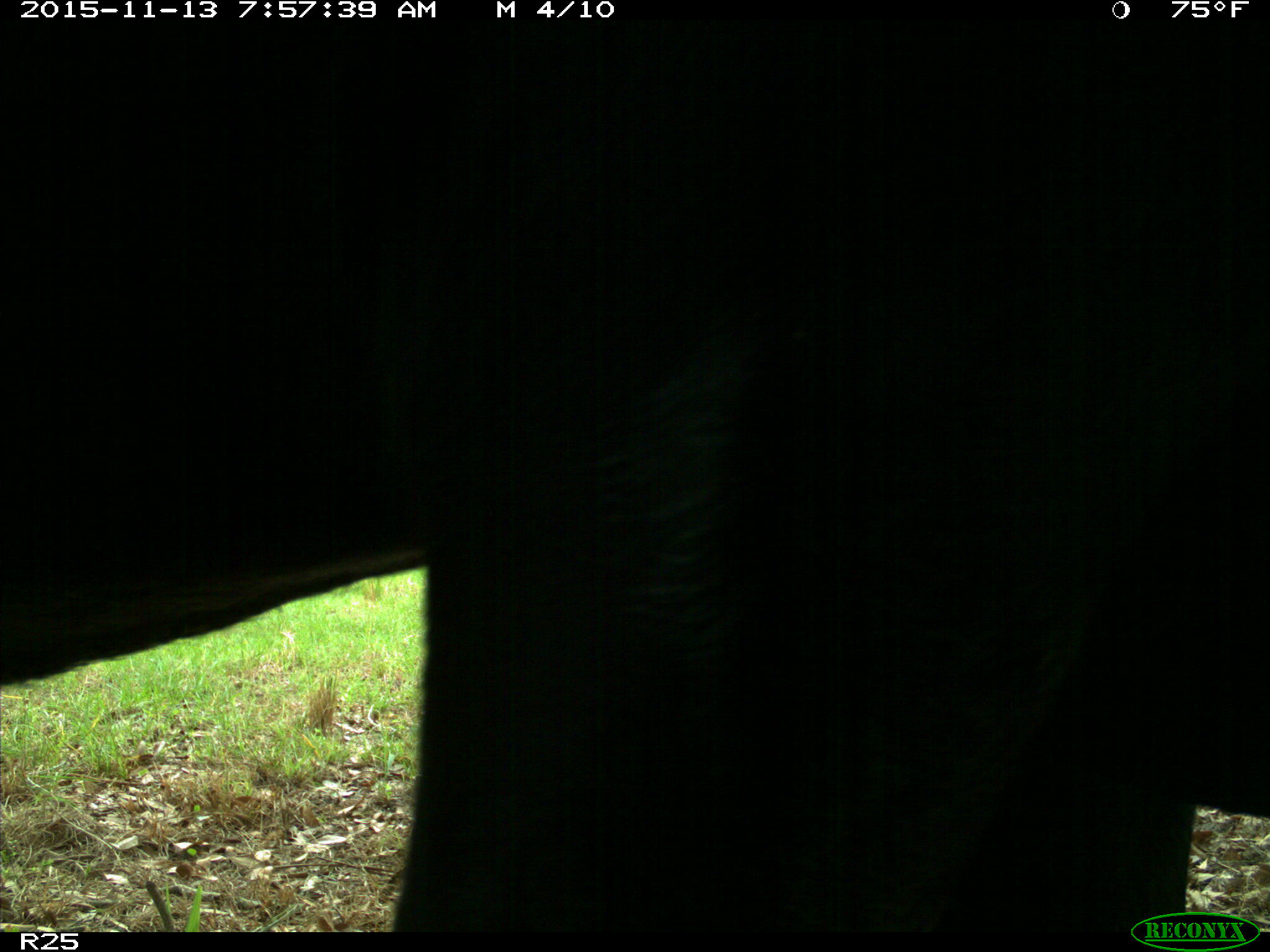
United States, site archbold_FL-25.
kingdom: Animalia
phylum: Chordata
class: Mammalia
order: Artiodactyla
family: Bovidae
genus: Bos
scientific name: Bos taurus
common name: domestic cow